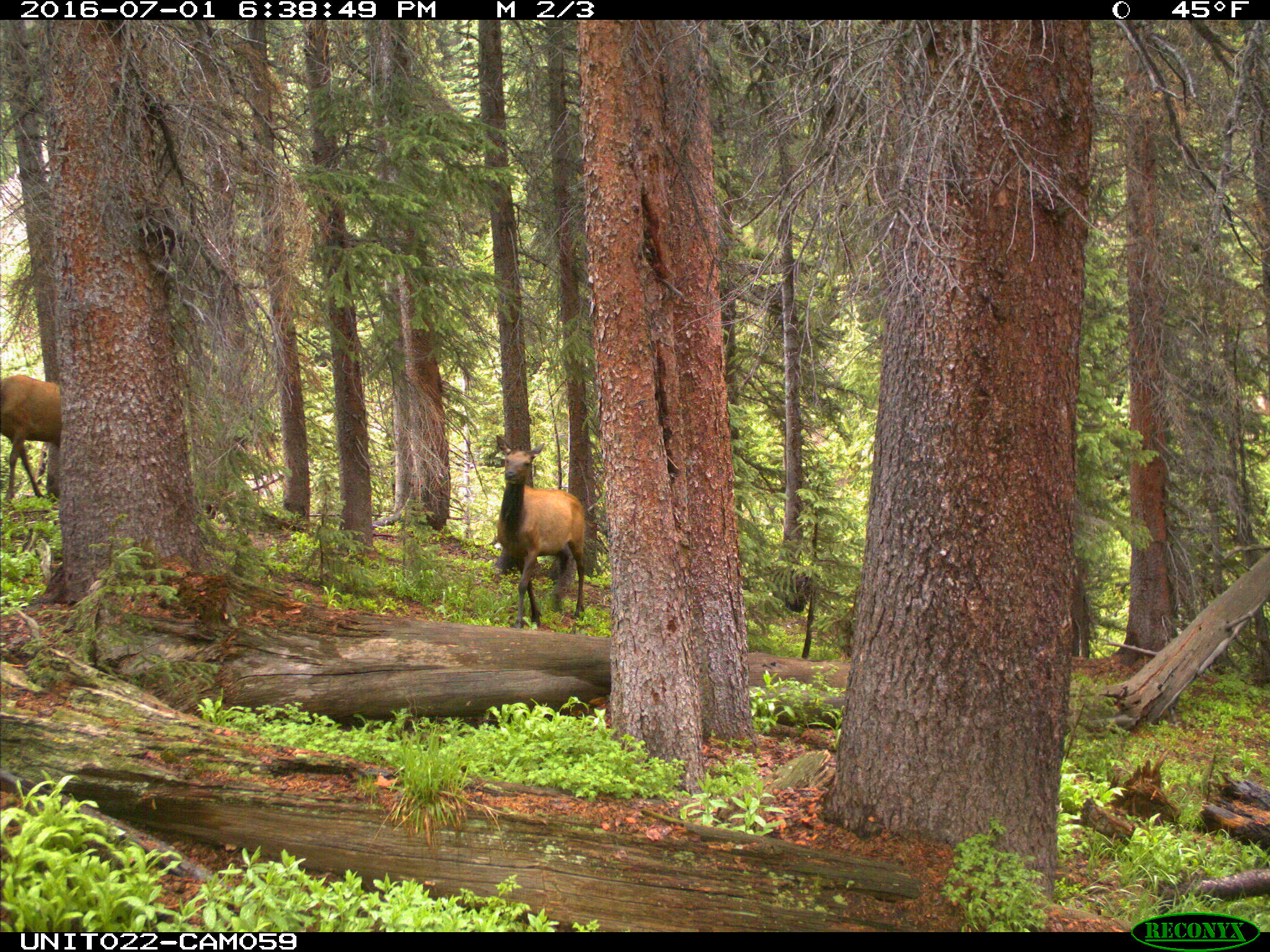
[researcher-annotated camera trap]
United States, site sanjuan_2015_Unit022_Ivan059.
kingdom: Animalia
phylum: Chordata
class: Mammalia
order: Artiodactyla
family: Cervidae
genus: Cervus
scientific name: Cervus elaphus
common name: red deer